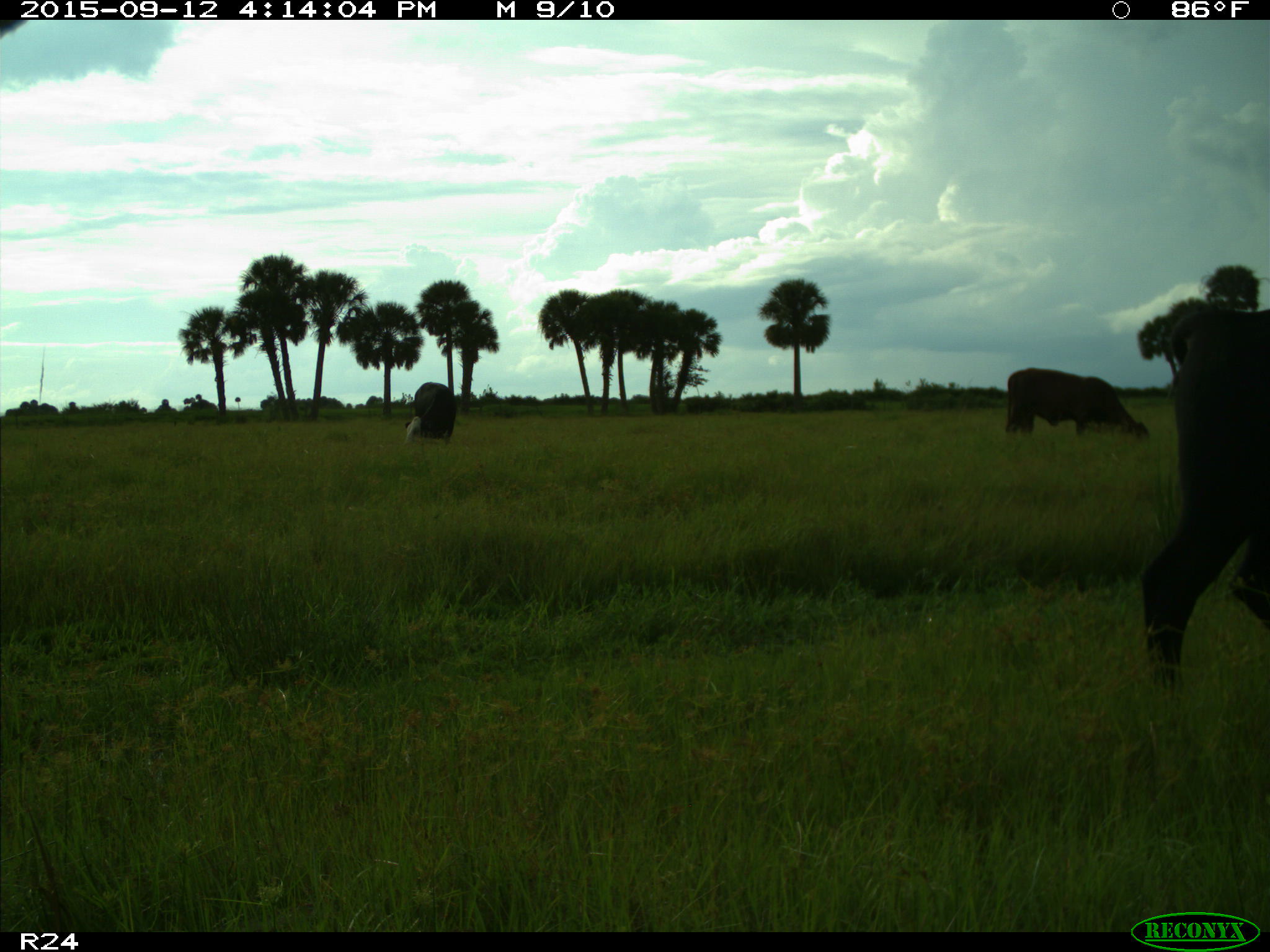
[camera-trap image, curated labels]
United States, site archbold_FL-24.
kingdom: Animalia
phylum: Chordata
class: Mammalia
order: Artiodactyla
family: Bovidae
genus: Bos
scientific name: Bos taurus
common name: domestic cow